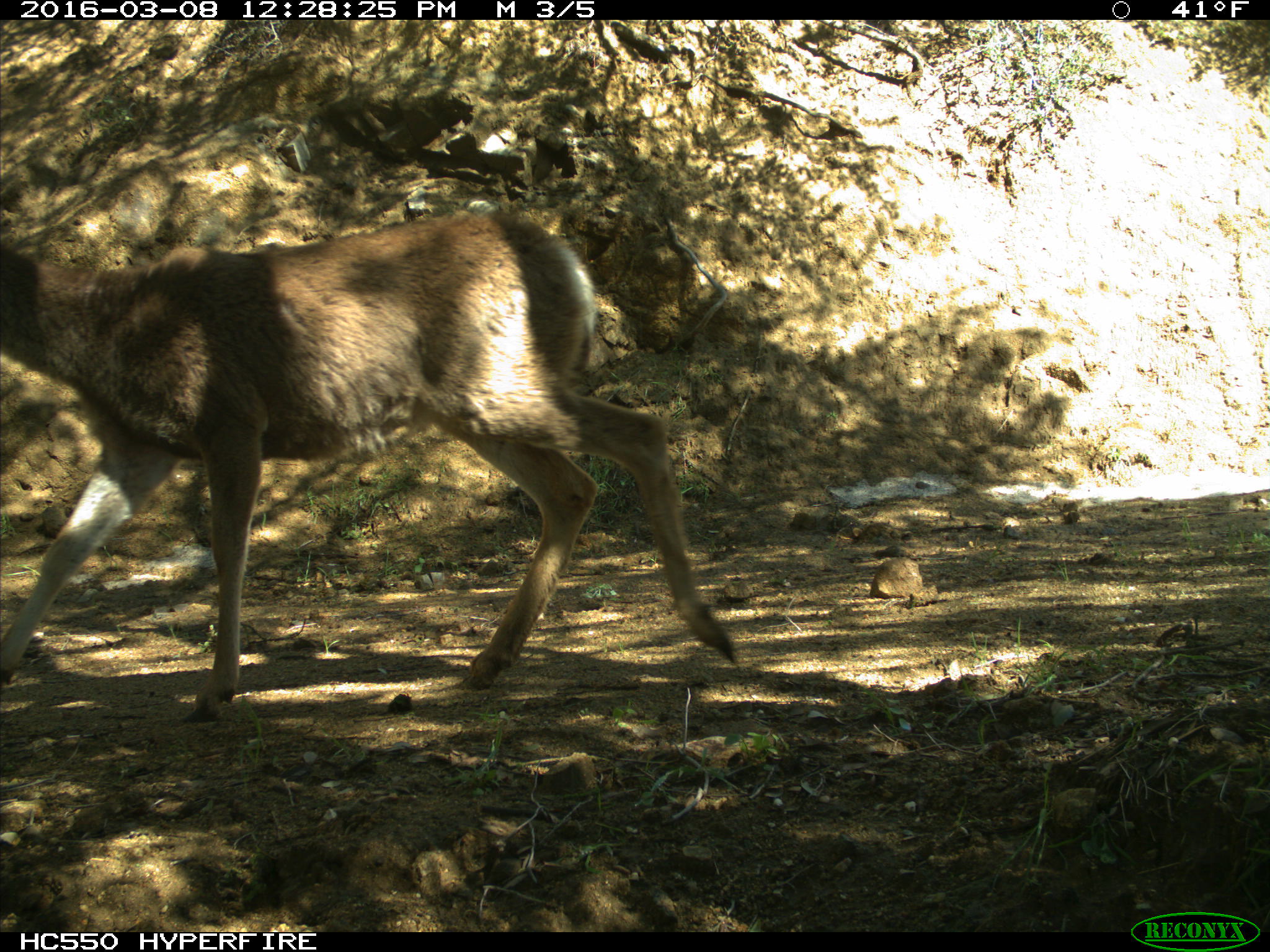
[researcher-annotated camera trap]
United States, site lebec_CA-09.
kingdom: Animalia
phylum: Chordata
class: Mammalia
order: Artiodactyla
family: Cervidae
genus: Odocoileus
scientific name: Odocoileus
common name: deer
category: unidentified deer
Unidentified deer (deer) (Odocoileus).